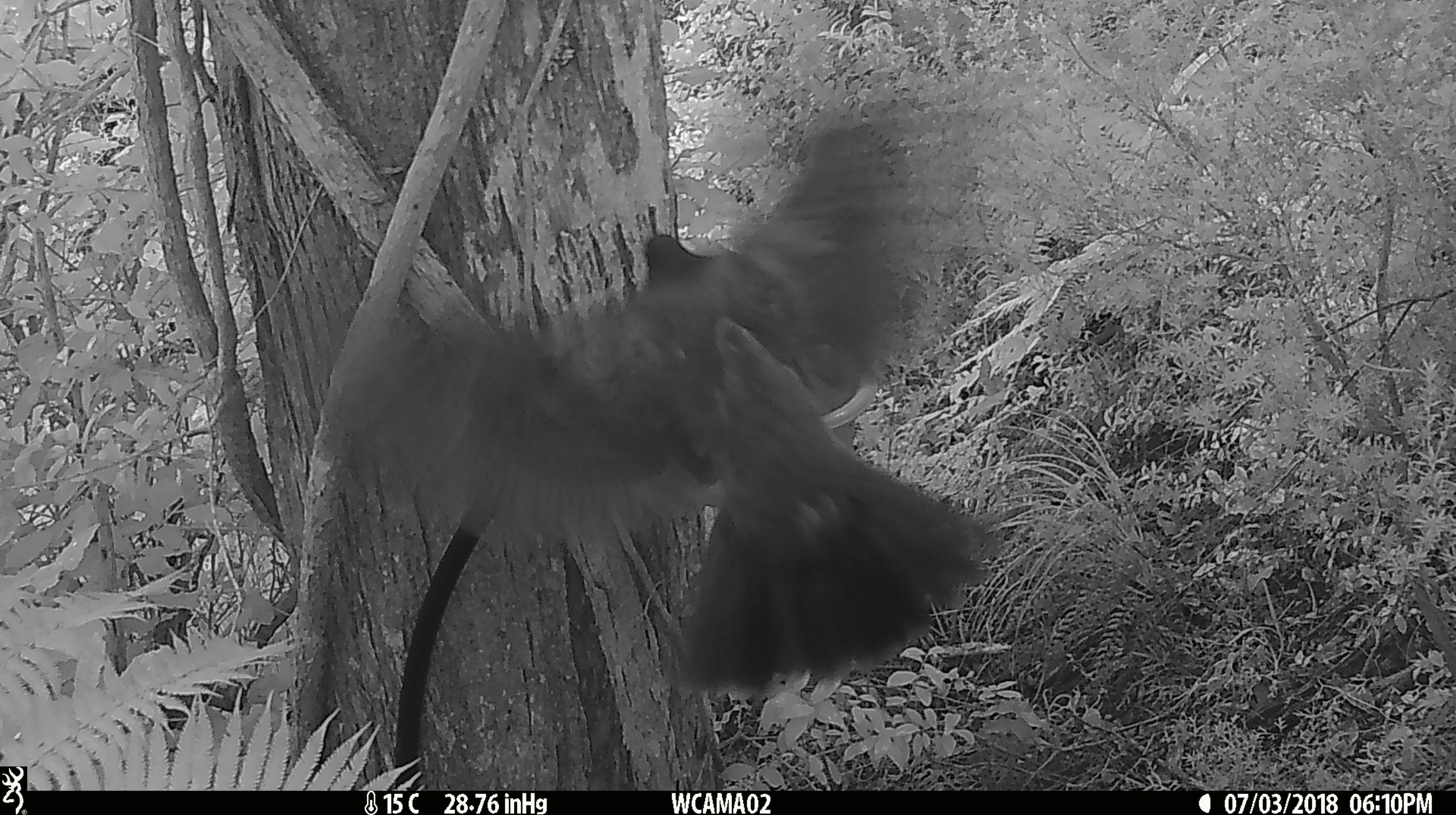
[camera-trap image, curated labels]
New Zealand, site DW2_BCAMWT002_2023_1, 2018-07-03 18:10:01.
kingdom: Animalia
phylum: Chordata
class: Aves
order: Columbiformes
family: Columbidae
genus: Hemiphaga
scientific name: Hemiphaga novaeseelandiae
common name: new zealand pigeon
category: kereru